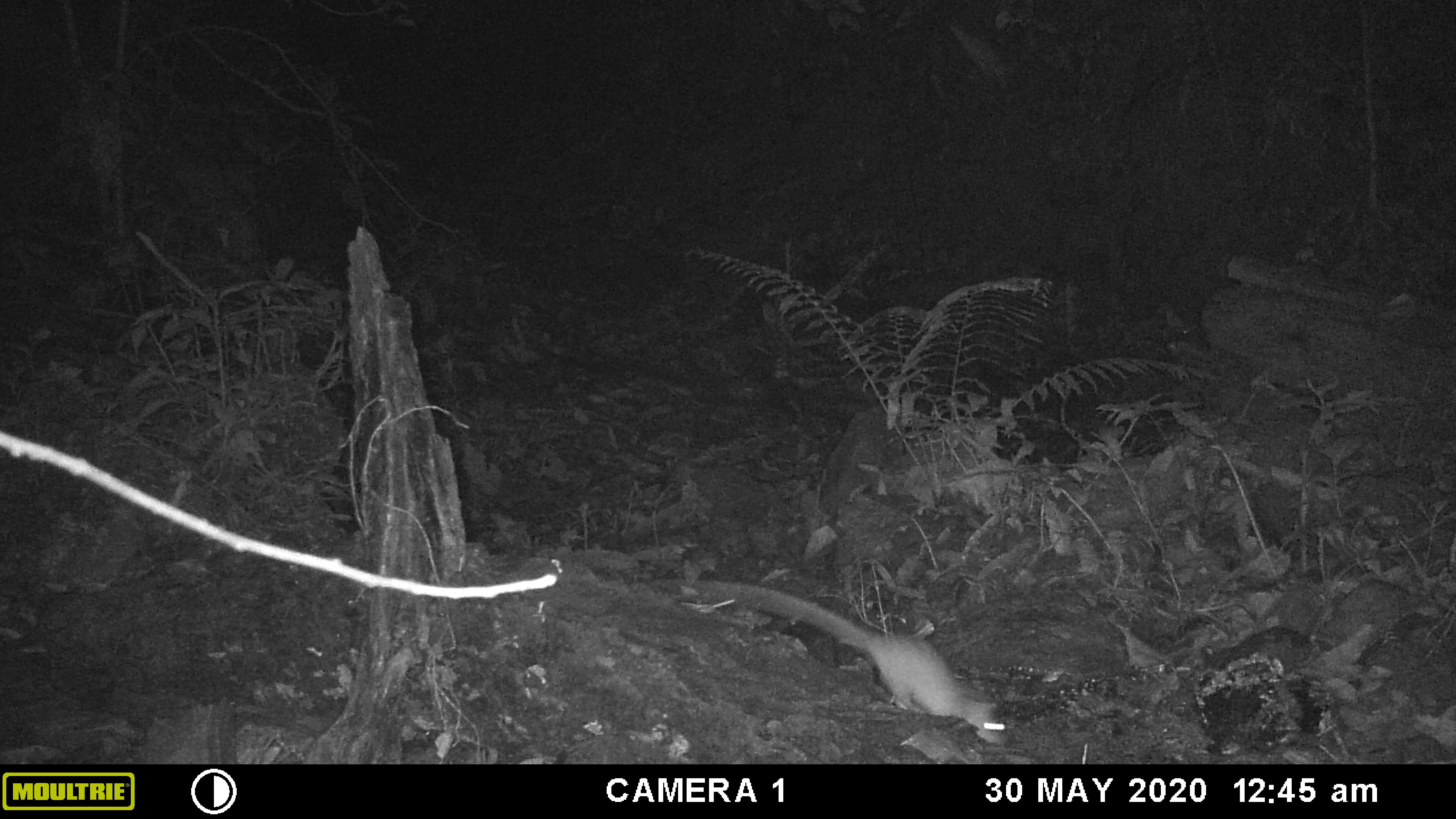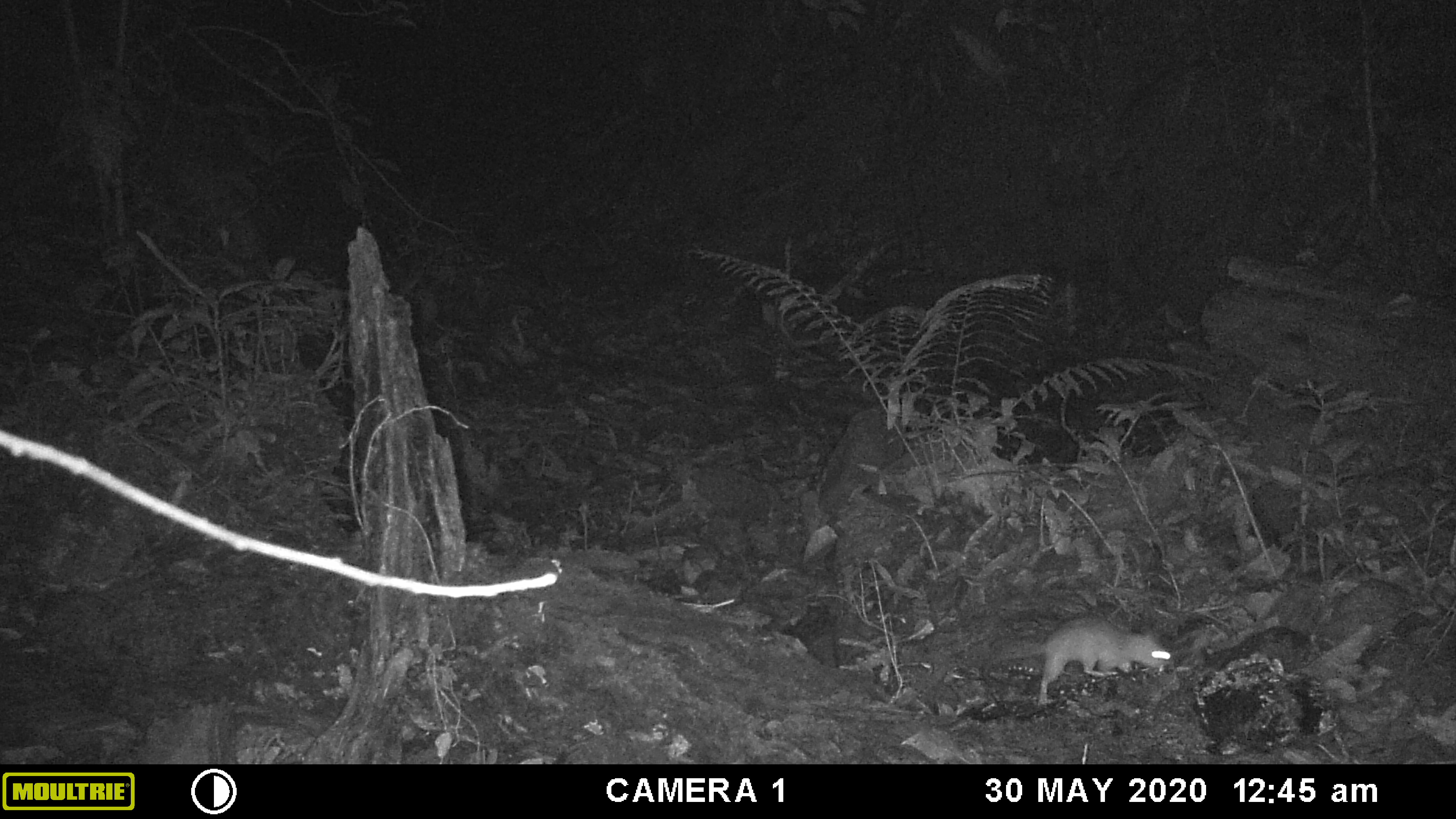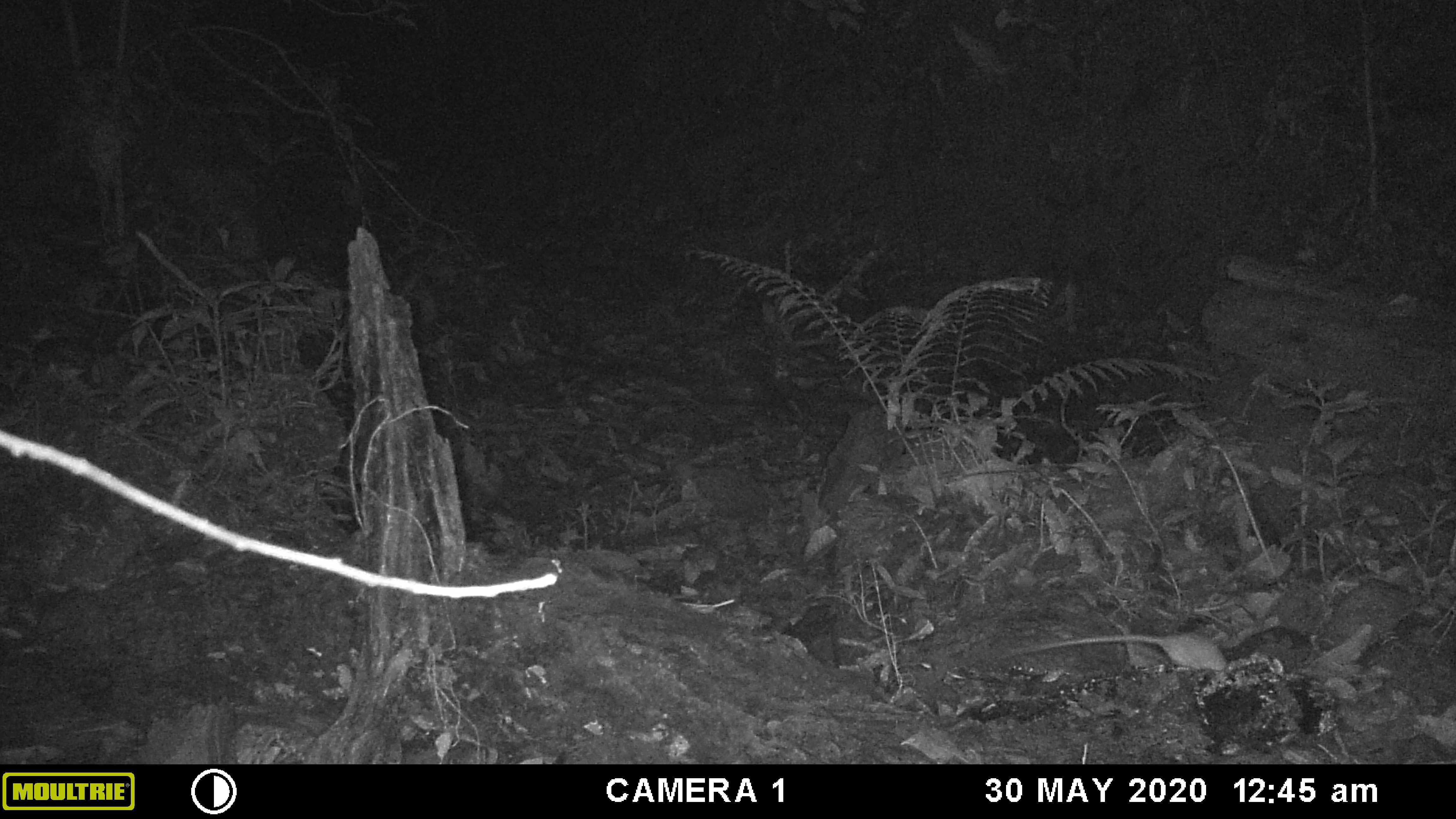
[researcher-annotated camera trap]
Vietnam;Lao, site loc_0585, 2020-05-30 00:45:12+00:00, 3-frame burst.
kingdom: Animalia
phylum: Chordata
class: Mammalia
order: Rodentia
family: Muridae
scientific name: Muridae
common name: old-world mice and rats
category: unidentified murid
Unidentified murid (old-world mice and rats) (Muridae). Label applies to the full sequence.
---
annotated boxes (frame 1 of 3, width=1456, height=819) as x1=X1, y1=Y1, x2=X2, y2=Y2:
unidentified murid: x1=642, y1=575, x2=1009, y2=746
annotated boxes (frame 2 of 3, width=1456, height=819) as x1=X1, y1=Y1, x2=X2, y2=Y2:
unidentified murid: x1=998, y1=614, x2=1176, y2=707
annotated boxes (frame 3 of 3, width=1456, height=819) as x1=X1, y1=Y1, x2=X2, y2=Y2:
unidentified murid: x1=1008, y1=631, x2=1228, y2=672